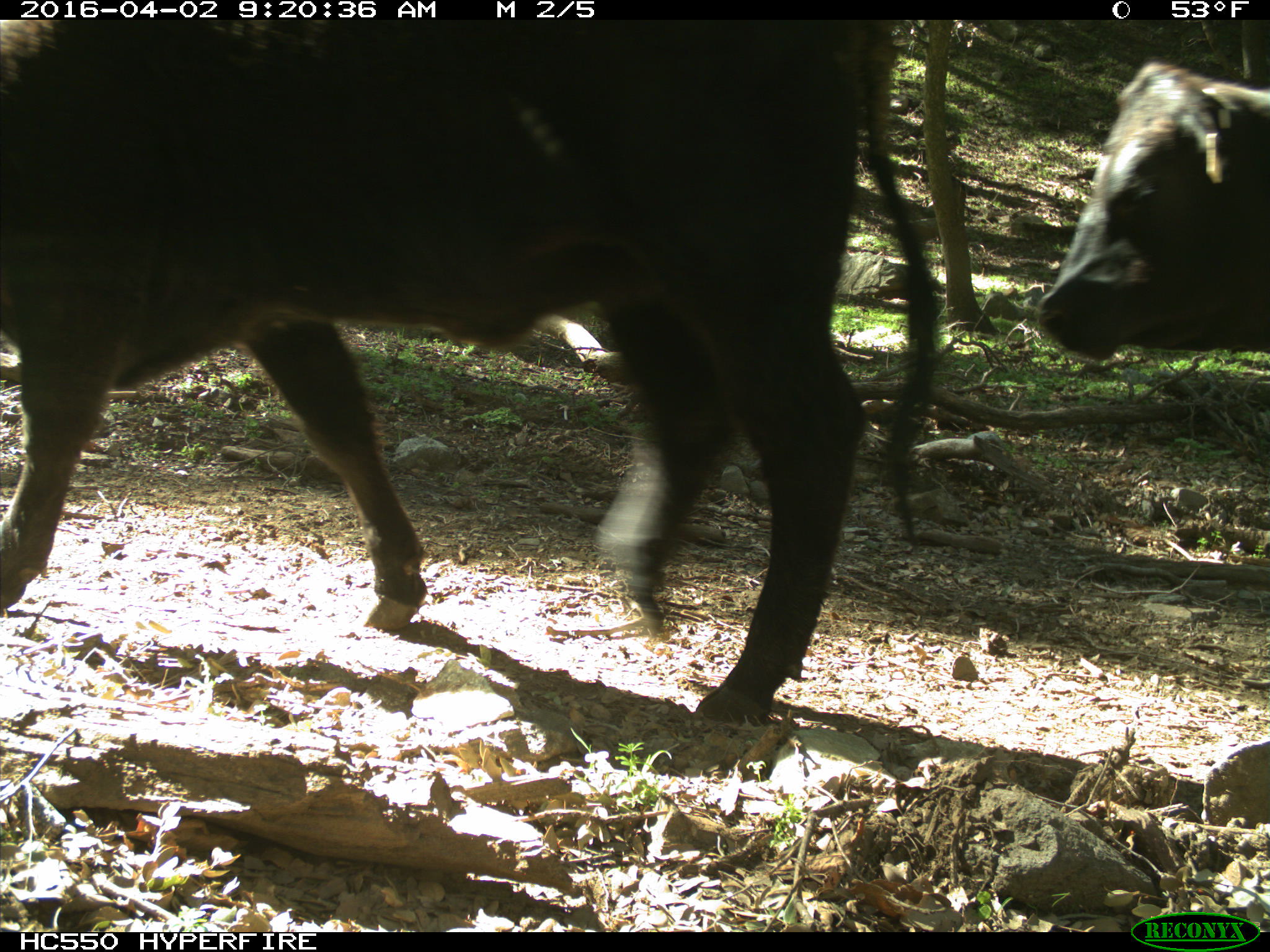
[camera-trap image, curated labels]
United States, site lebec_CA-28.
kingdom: Animalia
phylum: Chordata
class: Mammalia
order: Artiodactyla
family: Bovidae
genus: Bos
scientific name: Bos taurus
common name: domestic cow